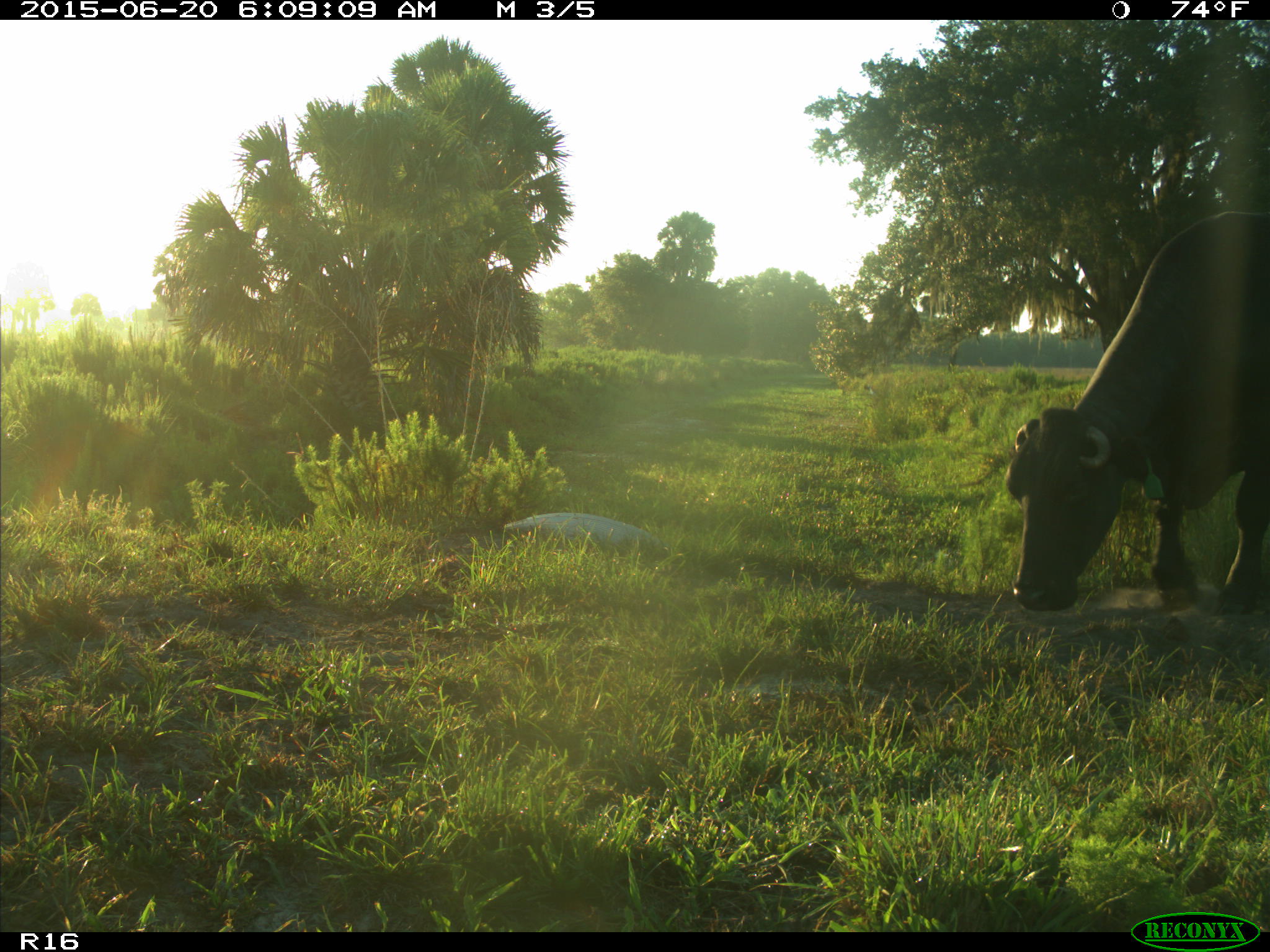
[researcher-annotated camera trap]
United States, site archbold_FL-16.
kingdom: Animalia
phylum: Chordata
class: Mammalia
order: Artiodactyla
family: Bovidae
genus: Bos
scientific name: Bos taurus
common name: domestic cow